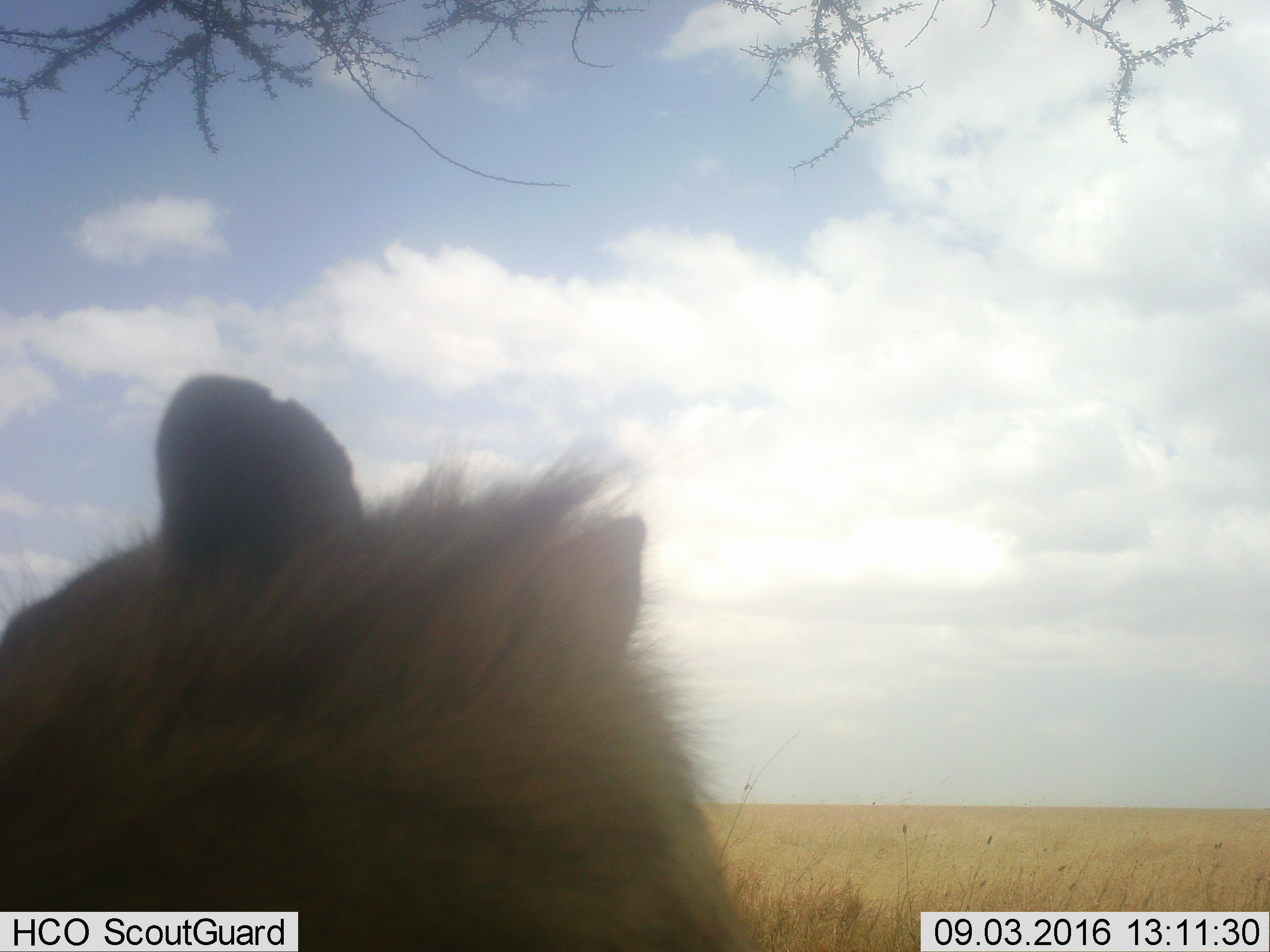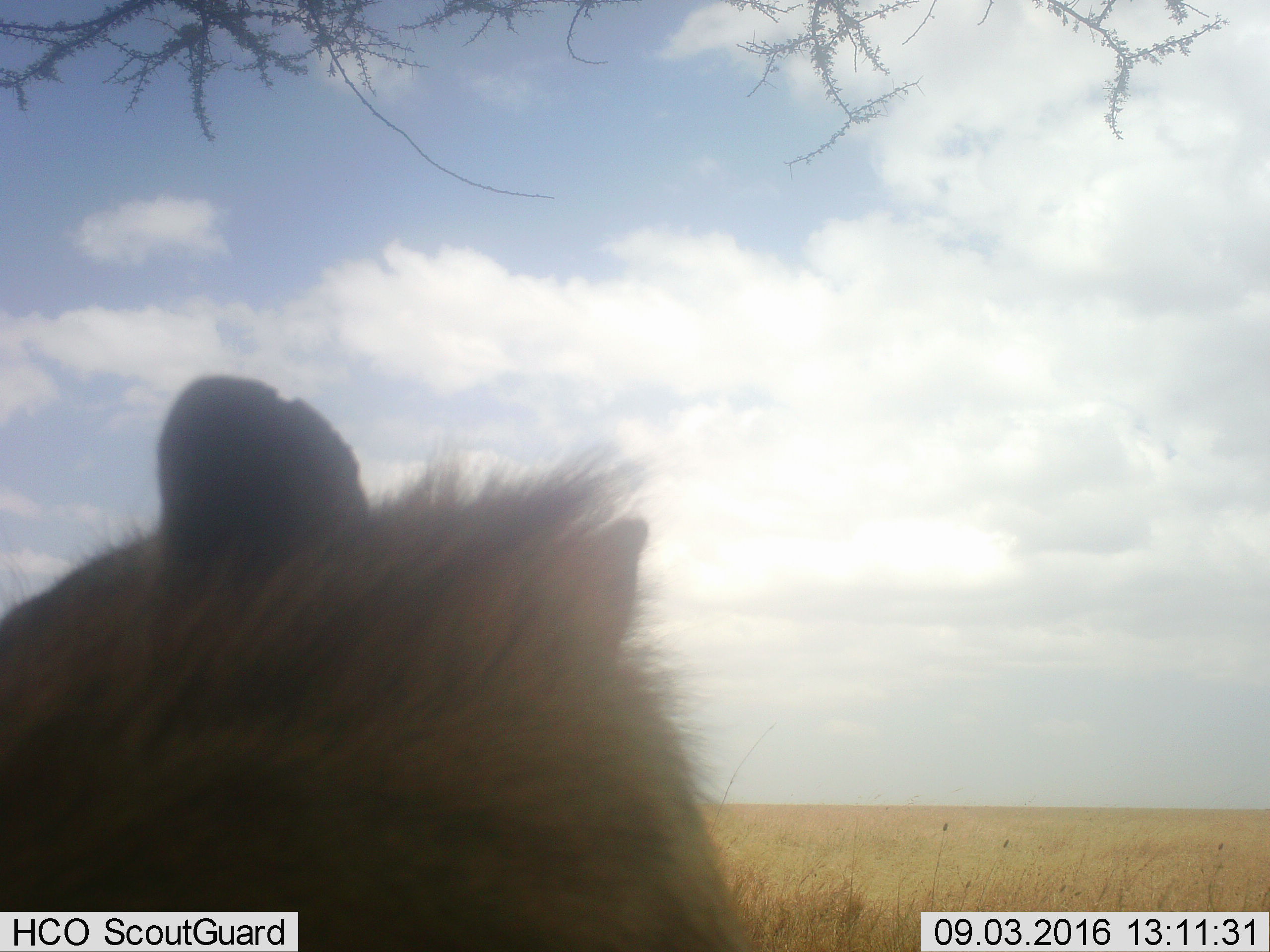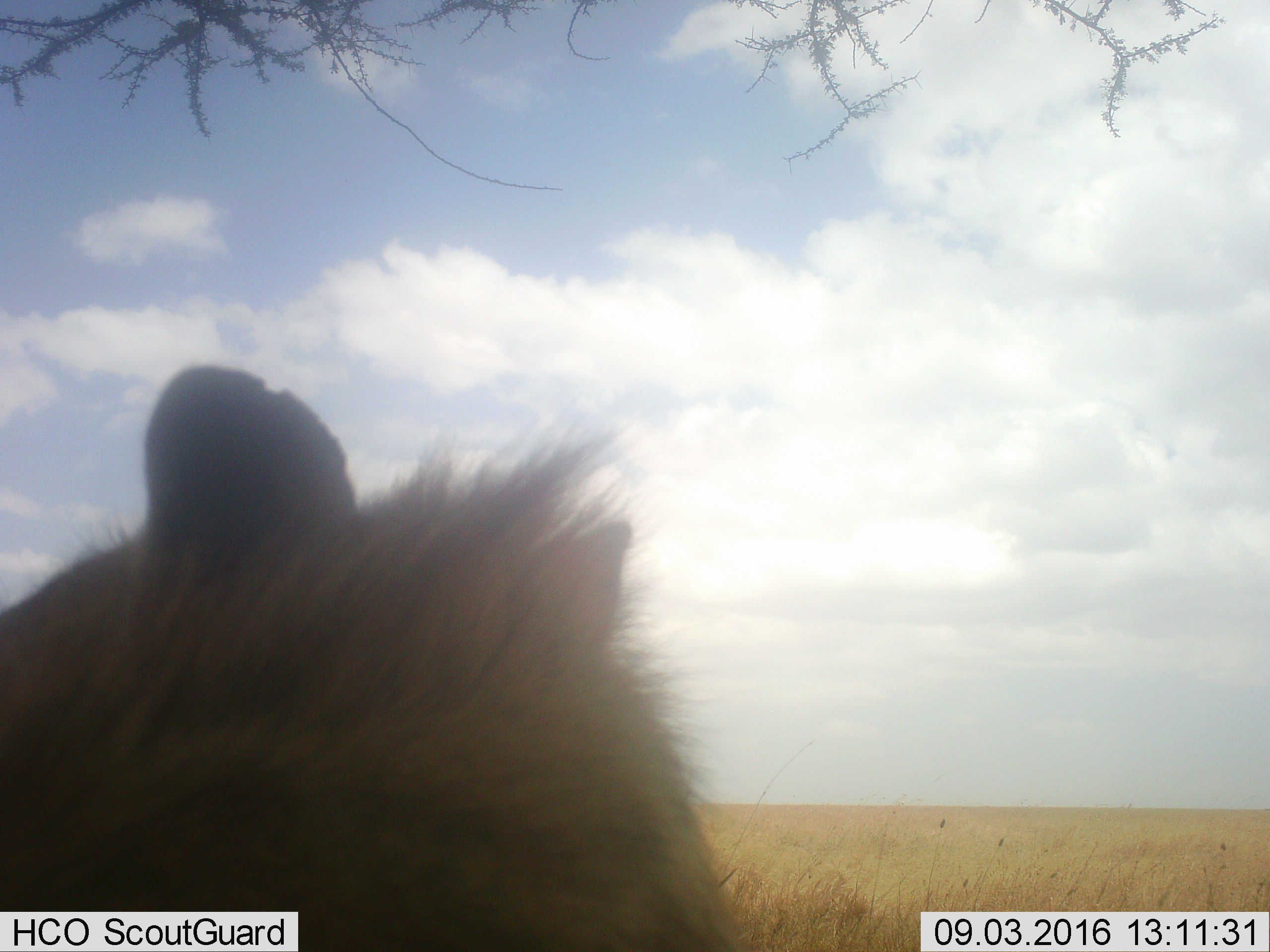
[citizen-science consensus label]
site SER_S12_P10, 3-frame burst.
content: unidentified animal